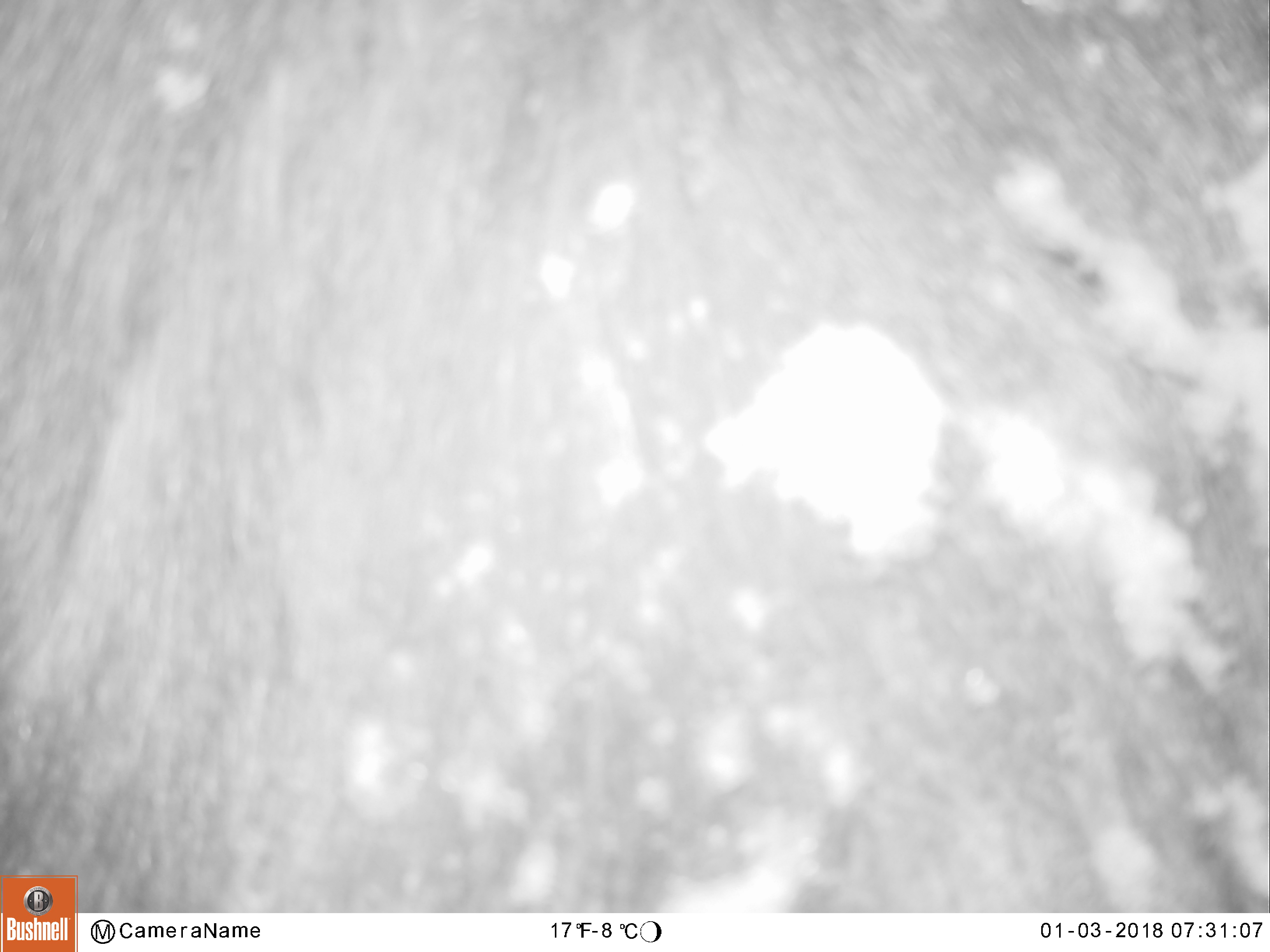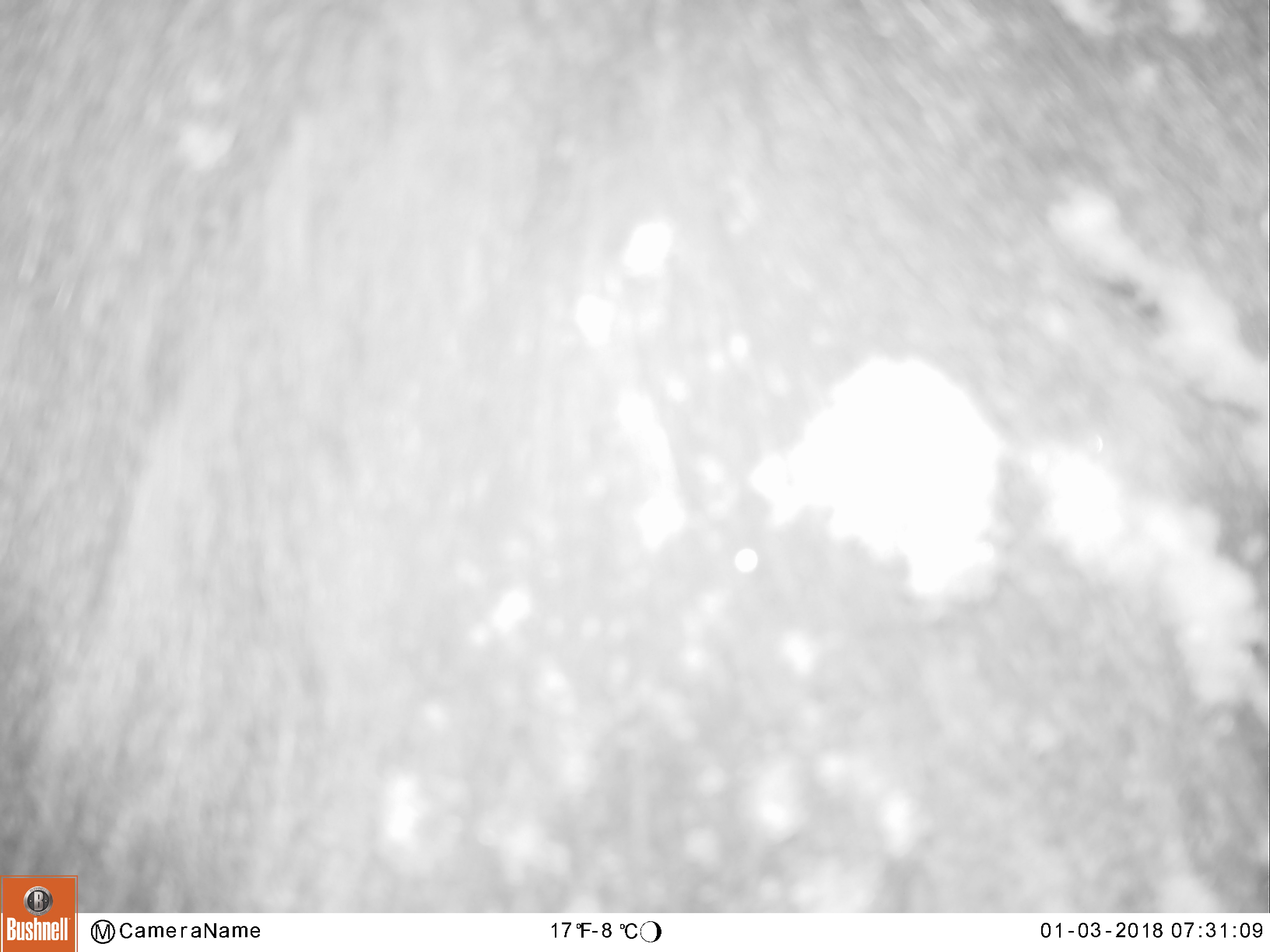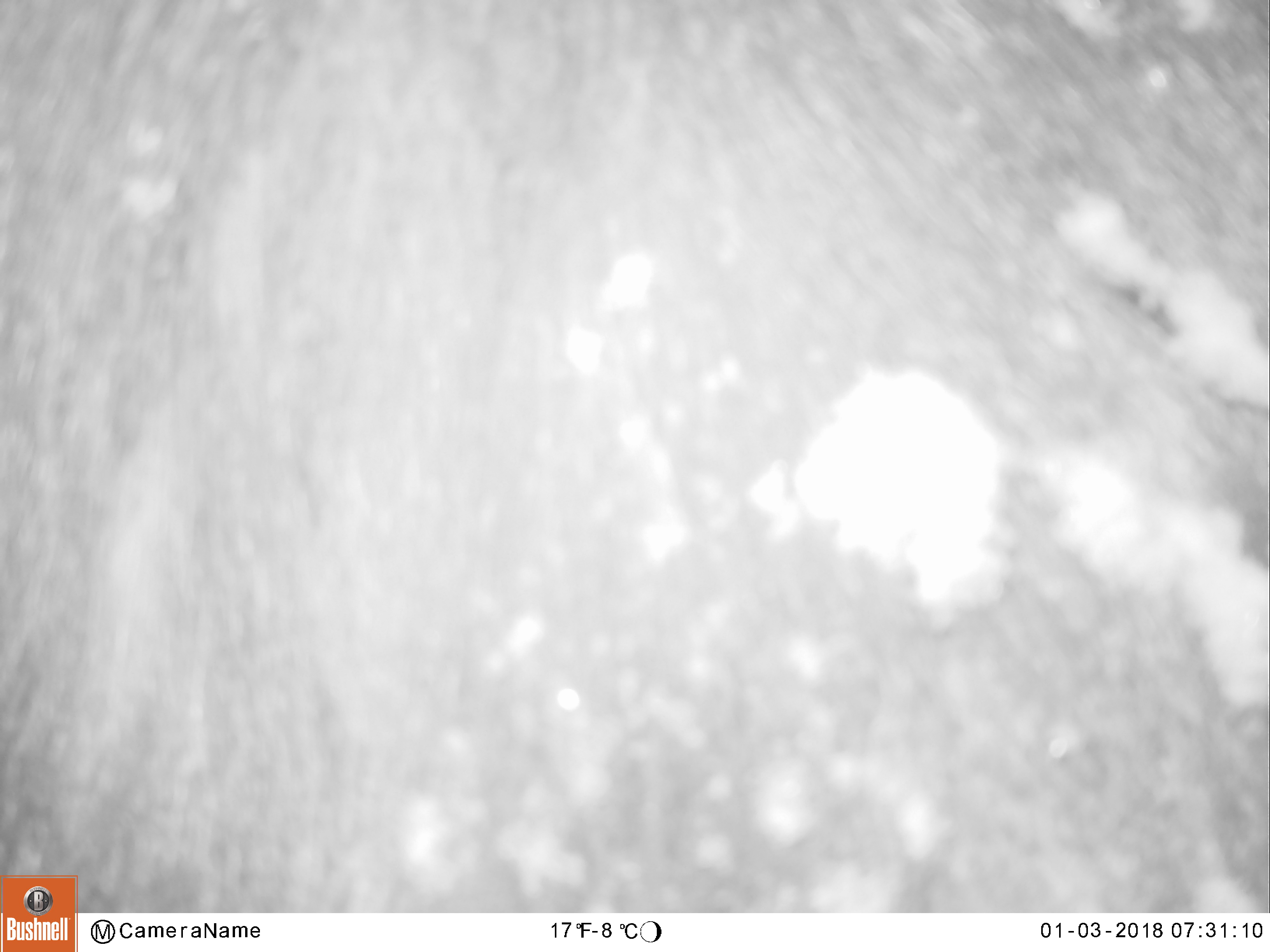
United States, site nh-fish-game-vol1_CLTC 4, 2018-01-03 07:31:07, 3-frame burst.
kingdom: Animalia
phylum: Chordata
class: Mammalia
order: Artiodactyla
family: Cervidae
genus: Alces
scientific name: Alces alces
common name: moose